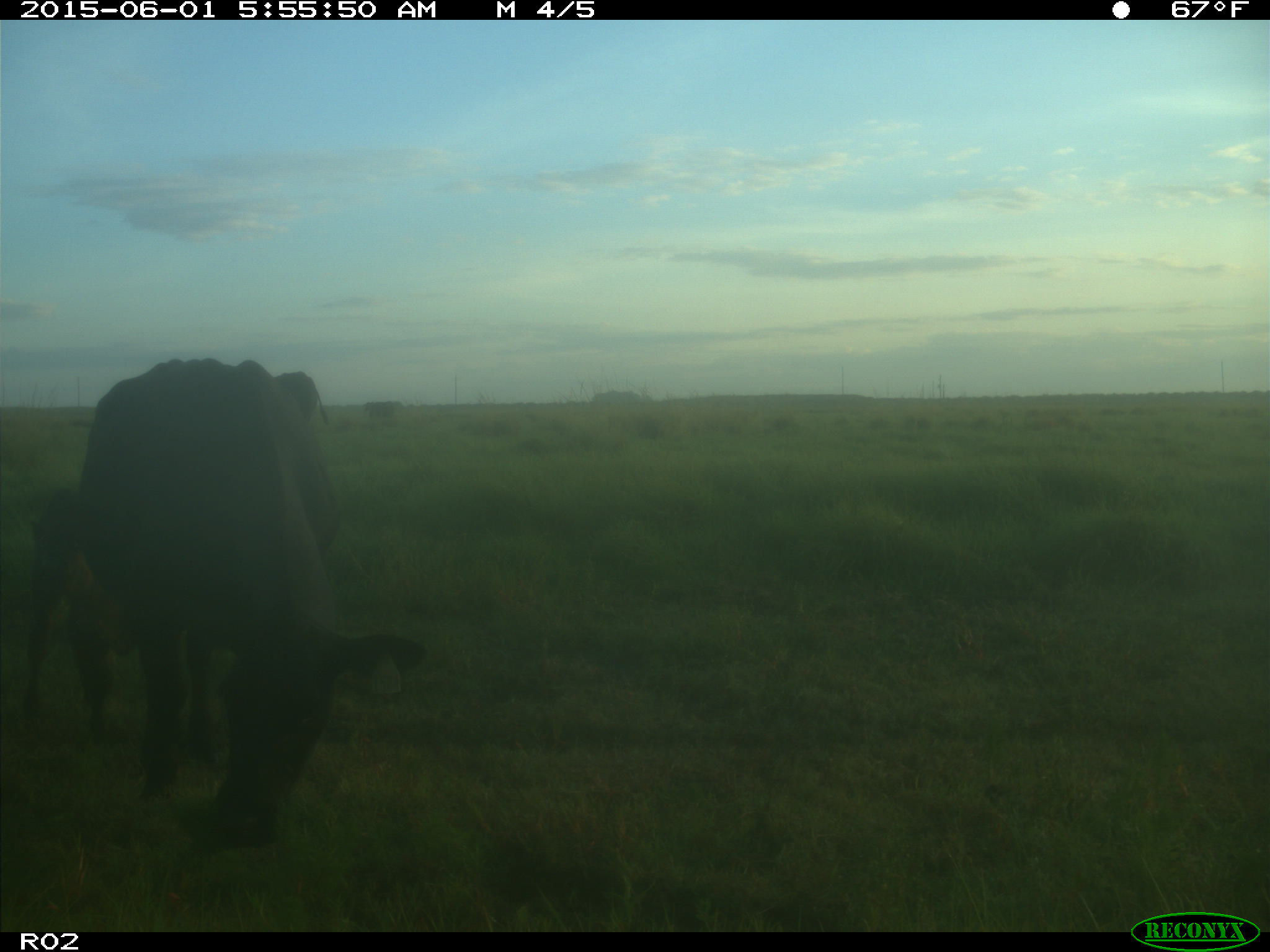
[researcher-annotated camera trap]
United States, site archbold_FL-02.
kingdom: Animalia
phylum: Chordata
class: Mammalia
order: Artiodactyla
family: Bovidae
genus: Bos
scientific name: Bos taurus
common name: domestic cow